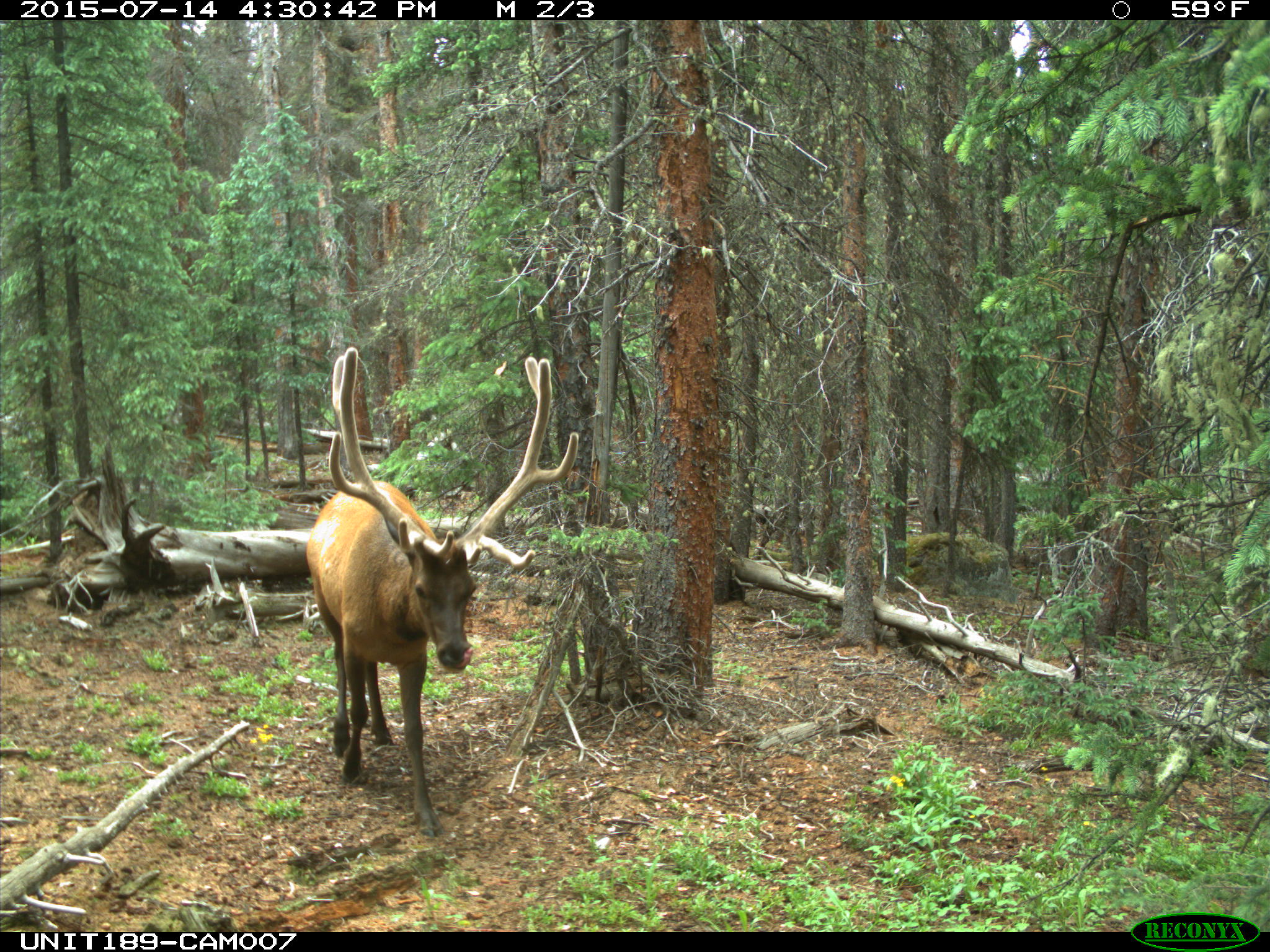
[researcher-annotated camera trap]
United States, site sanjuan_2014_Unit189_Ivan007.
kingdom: Animalia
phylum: Chordata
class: Mammalia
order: Artiodactyla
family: Cervidae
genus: Cervus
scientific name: Cervus elaphus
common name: red deer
Cervus elaphus (red deer).